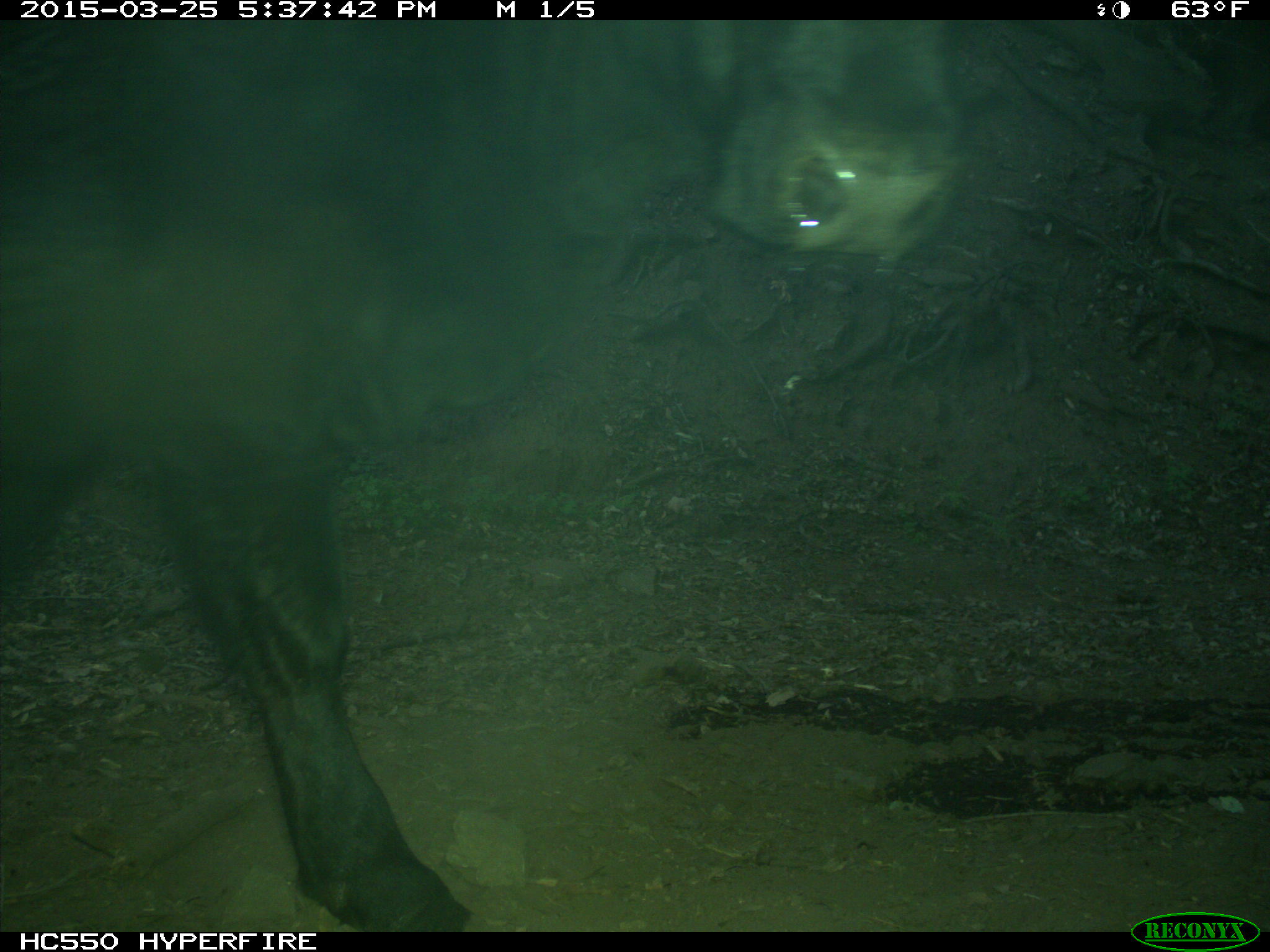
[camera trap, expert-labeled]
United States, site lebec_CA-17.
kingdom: Animalia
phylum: Chordata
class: Mammalia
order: Artiodactyla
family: Bovidae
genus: Bos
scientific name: Bos taurus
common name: domestic cow